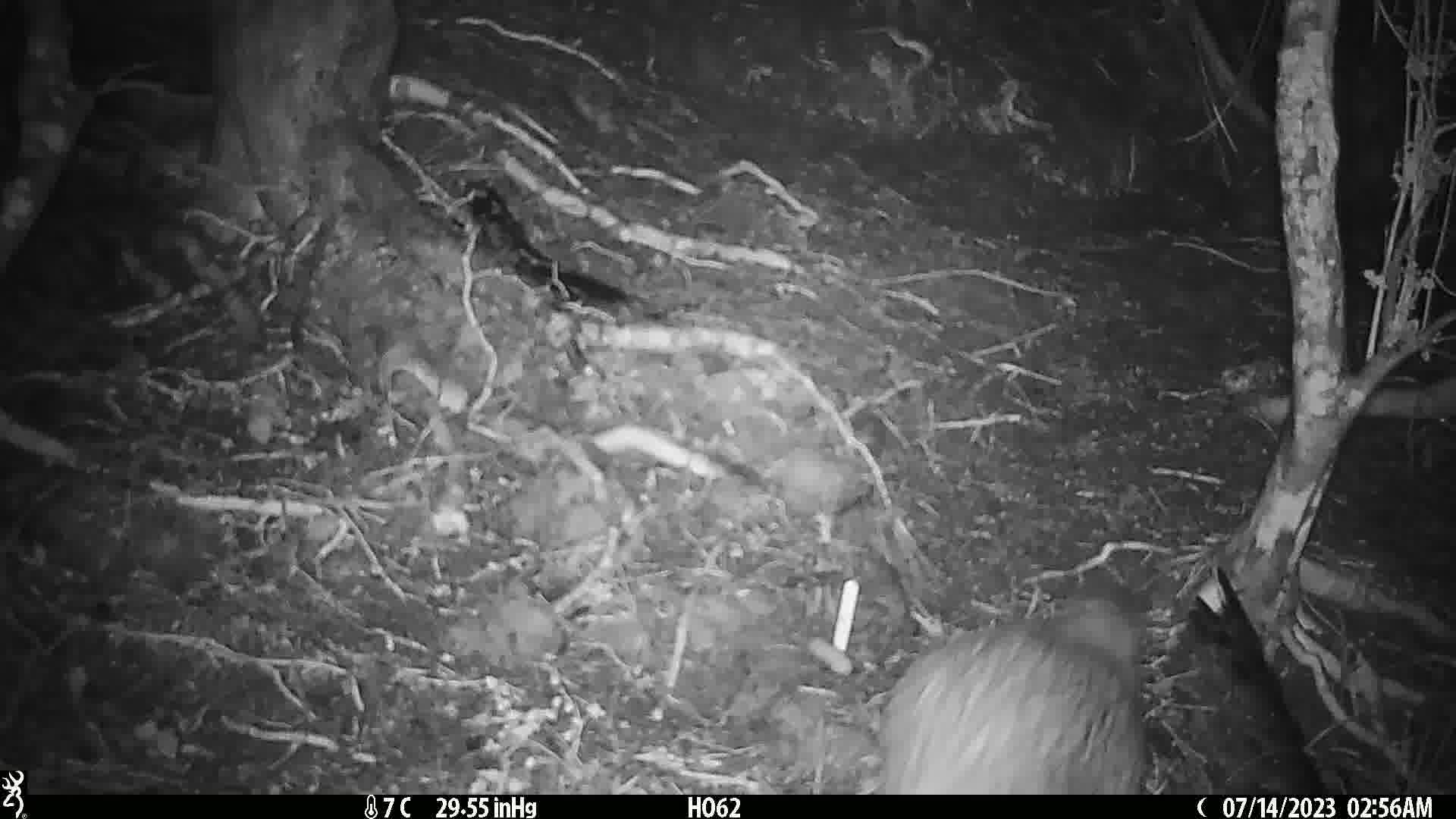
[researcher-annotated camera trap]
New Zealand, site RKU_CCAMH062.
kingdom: Animalia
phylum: Chordata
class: Aves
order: Apterygiformes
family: Apterygidae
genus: Apteryx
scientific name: Apteryx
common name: kiwi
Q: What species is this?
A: Kiwi (Apteryx).